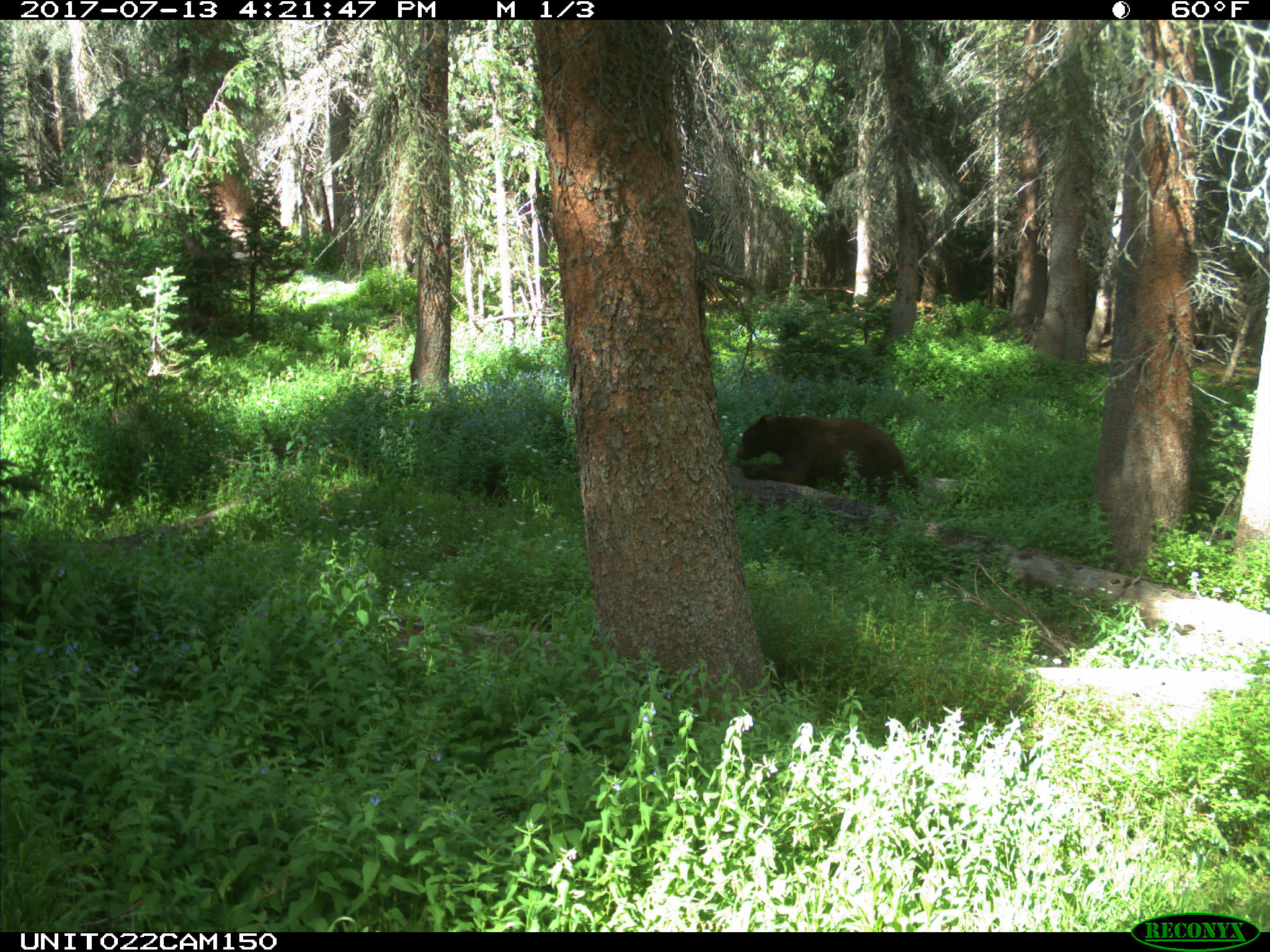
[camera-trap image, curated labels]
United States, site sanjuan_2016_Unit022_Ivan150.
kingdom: Animalia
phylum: Chordata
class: Mammalia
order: Carnivora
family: Ursidae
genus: Ursus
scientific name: Ursus americanus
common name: american black bear